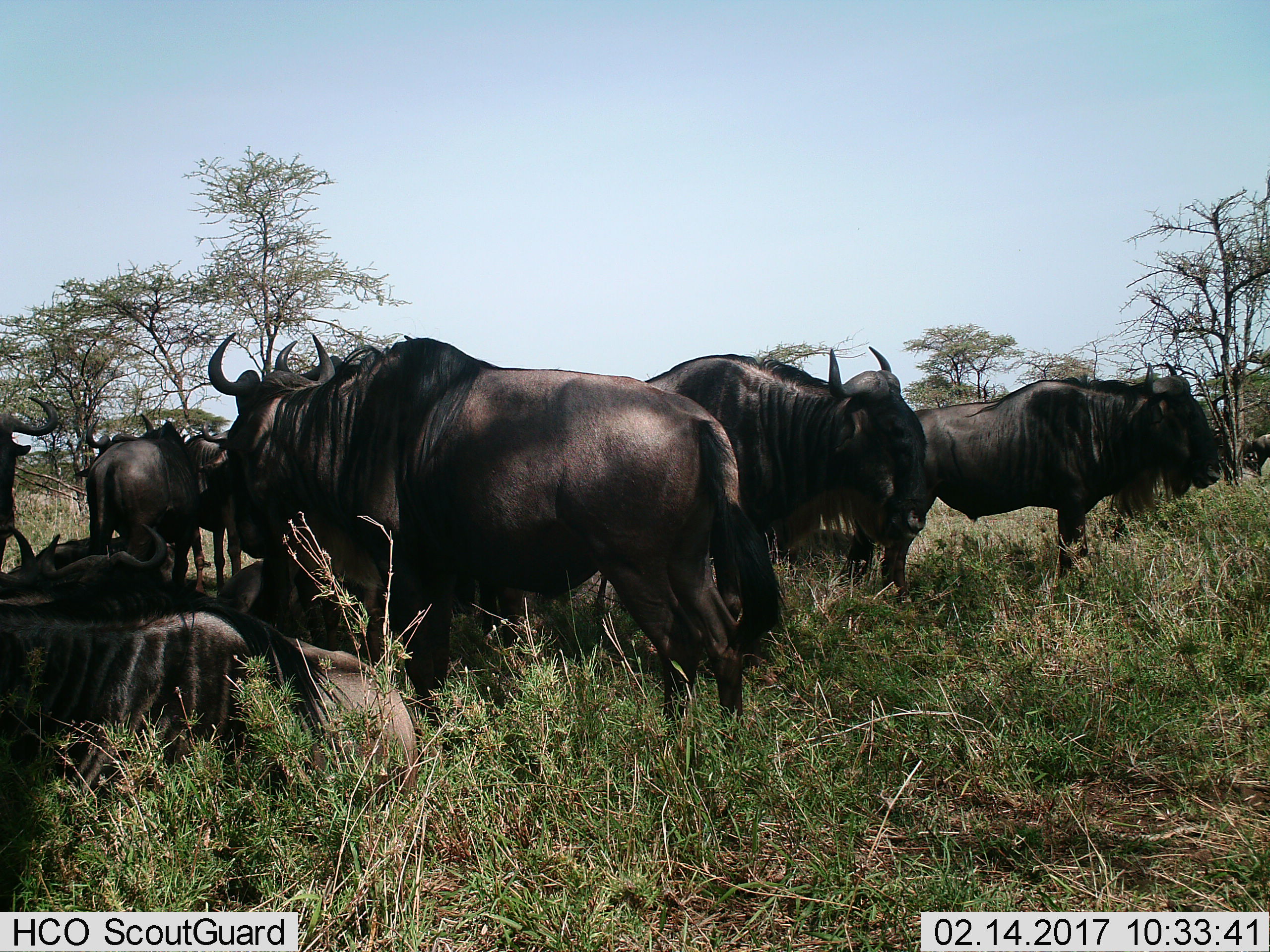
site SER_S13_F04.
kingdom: Animalia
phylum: Chordata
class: Mammalia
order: Artiodactyla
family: Bovidae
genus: Connochaetes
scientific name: Connochaetes taurinus taurinus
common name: blue wildebeest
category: wildebeestblue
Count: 11-50.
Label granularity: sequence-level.